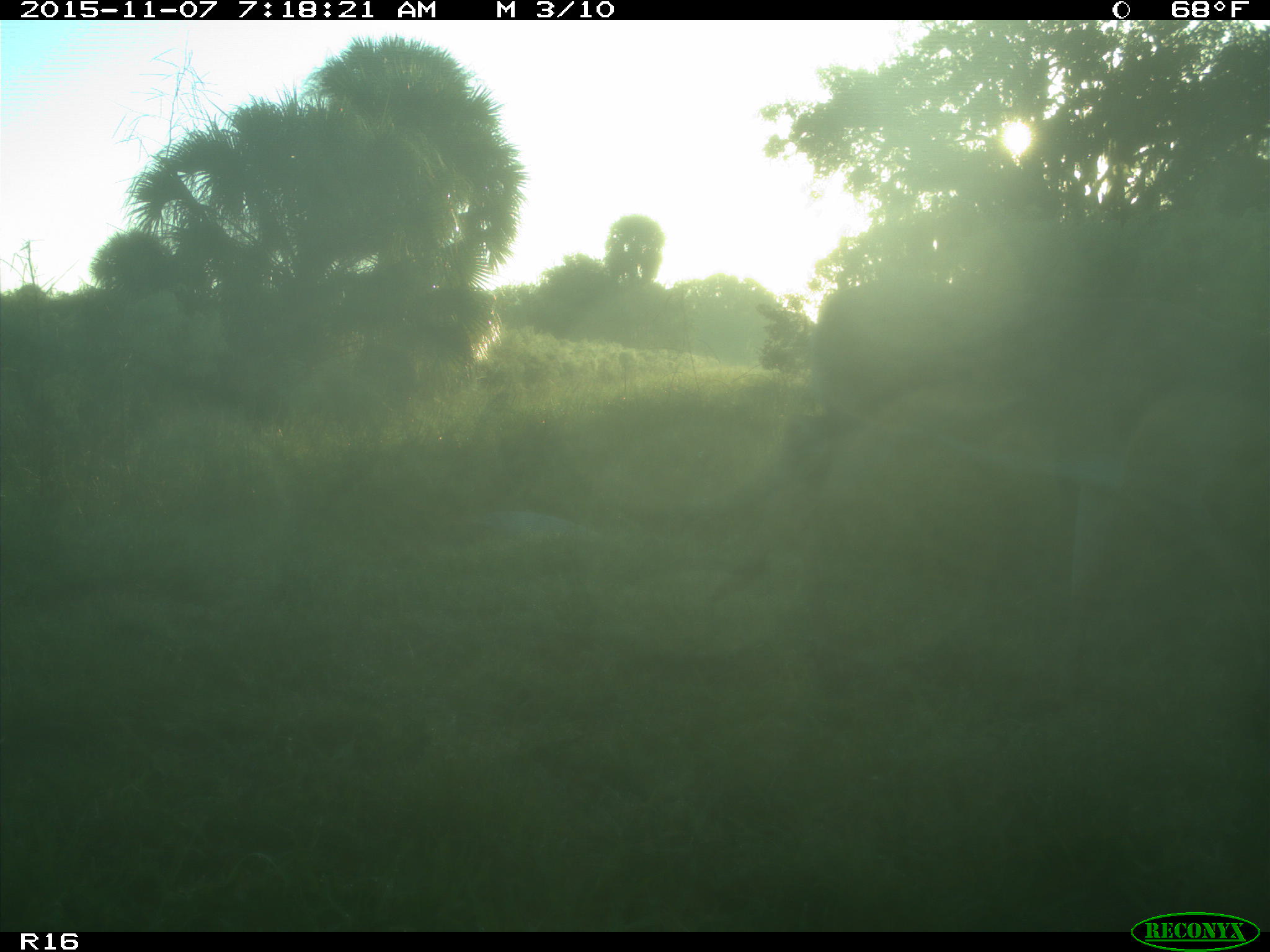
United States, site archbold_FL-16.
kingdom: Animalia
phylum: Chordata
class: Mammalia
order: Artiodactyla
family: Cervidae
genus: Odocoileus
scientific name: Odocoileus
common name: deer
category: unidentified deer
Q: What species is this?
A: Unidentified deer (deer) (Odocoileus).